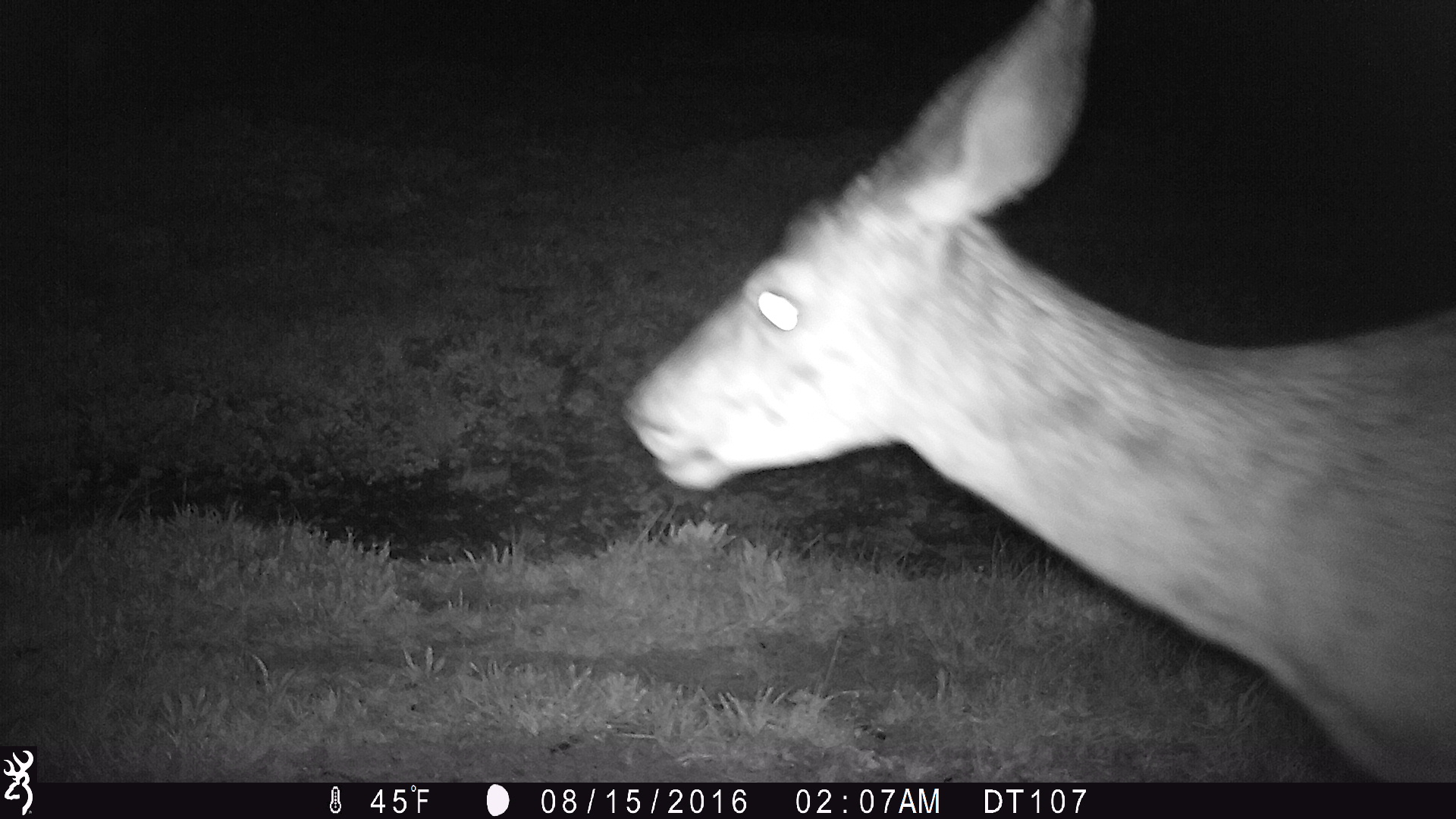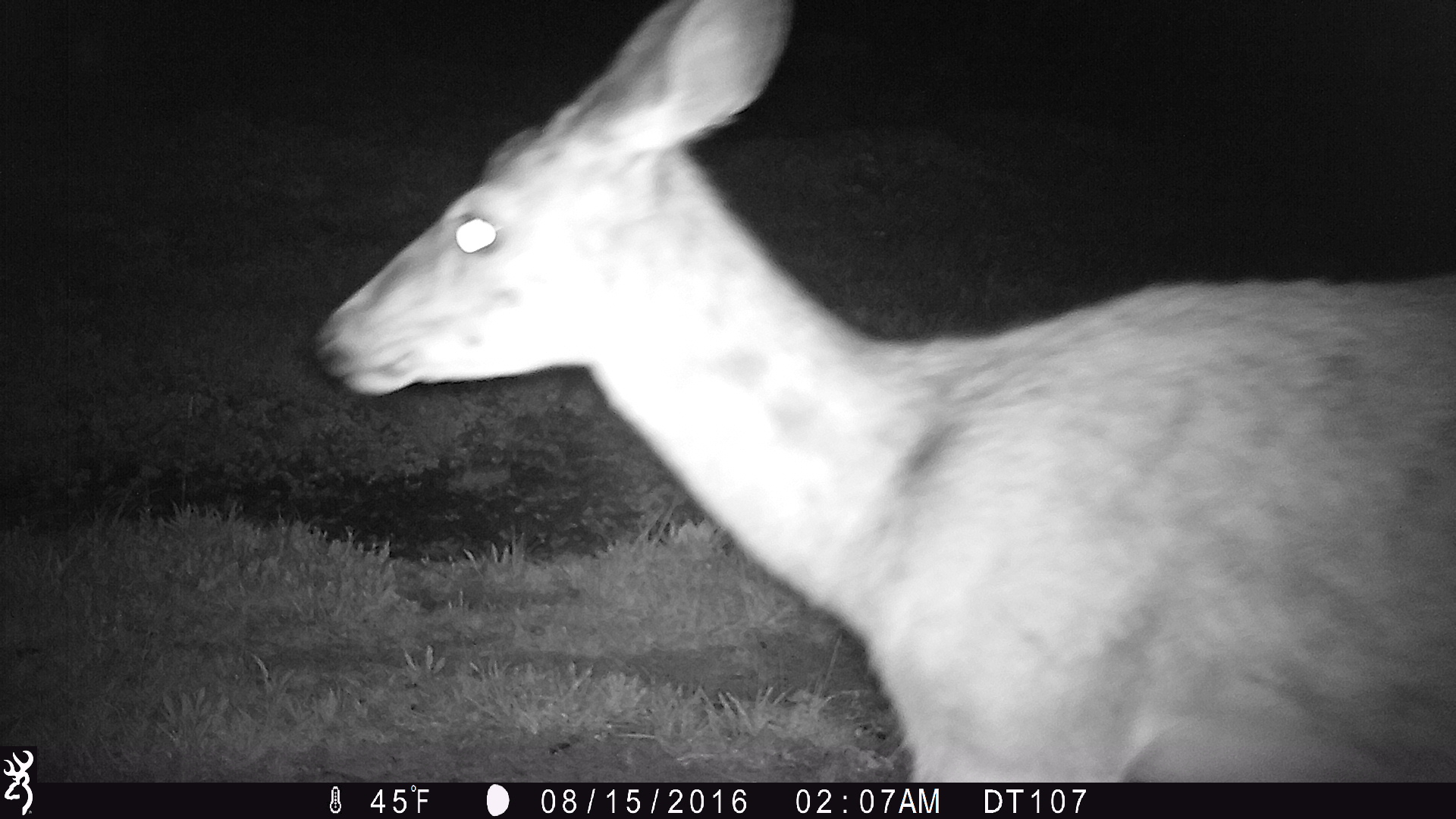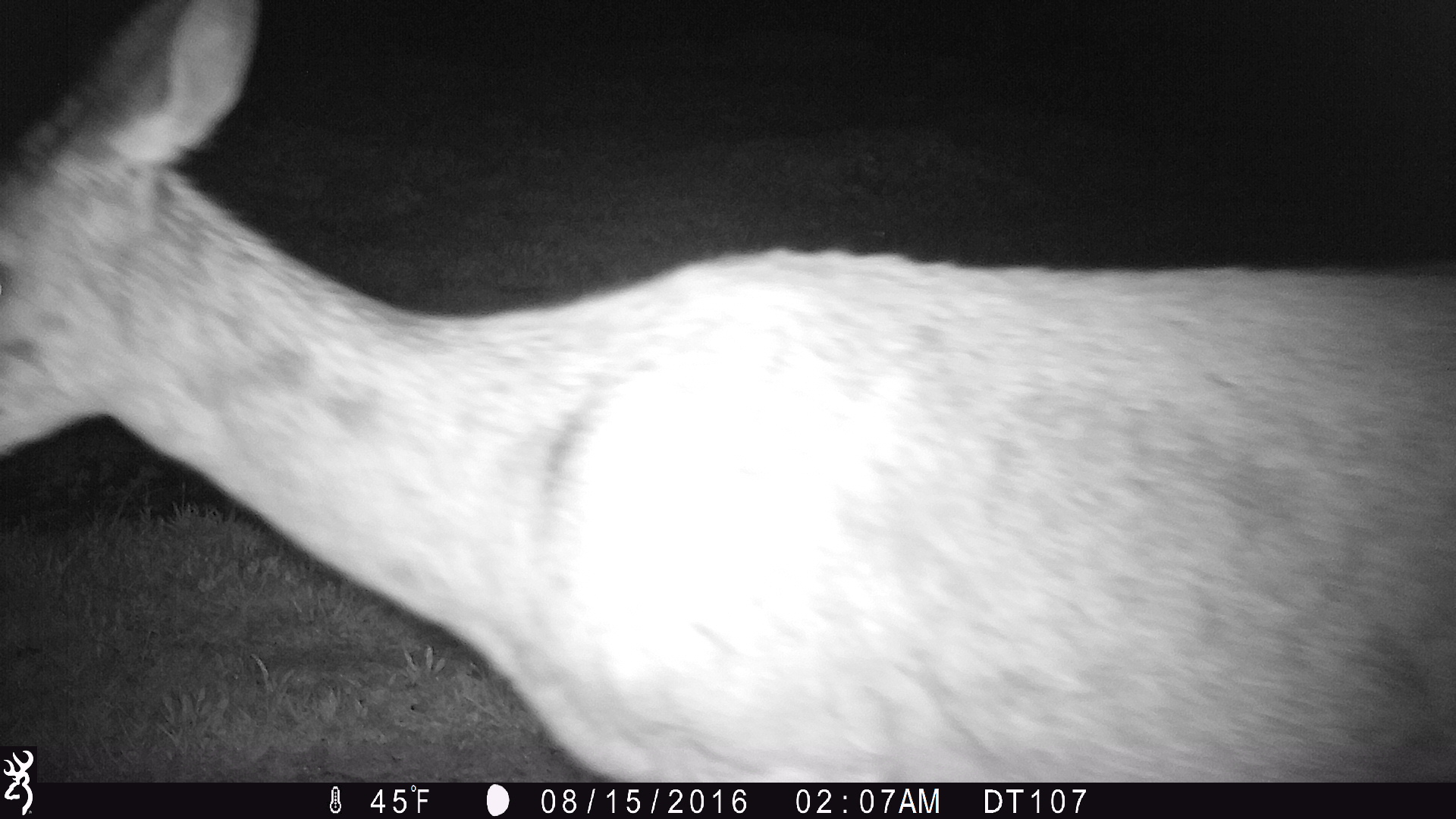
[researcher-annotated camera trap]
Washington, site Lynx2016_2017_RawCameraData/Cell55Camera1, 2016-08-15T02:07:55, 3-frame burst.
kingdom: Animalia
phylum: Chordata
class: Mammalia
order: Artiodactyla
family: Cervidae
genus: Odocoileus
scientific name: Odocoileus hemionus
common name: mule deer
Odocoileus hemionus (mule deer). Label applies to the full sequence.